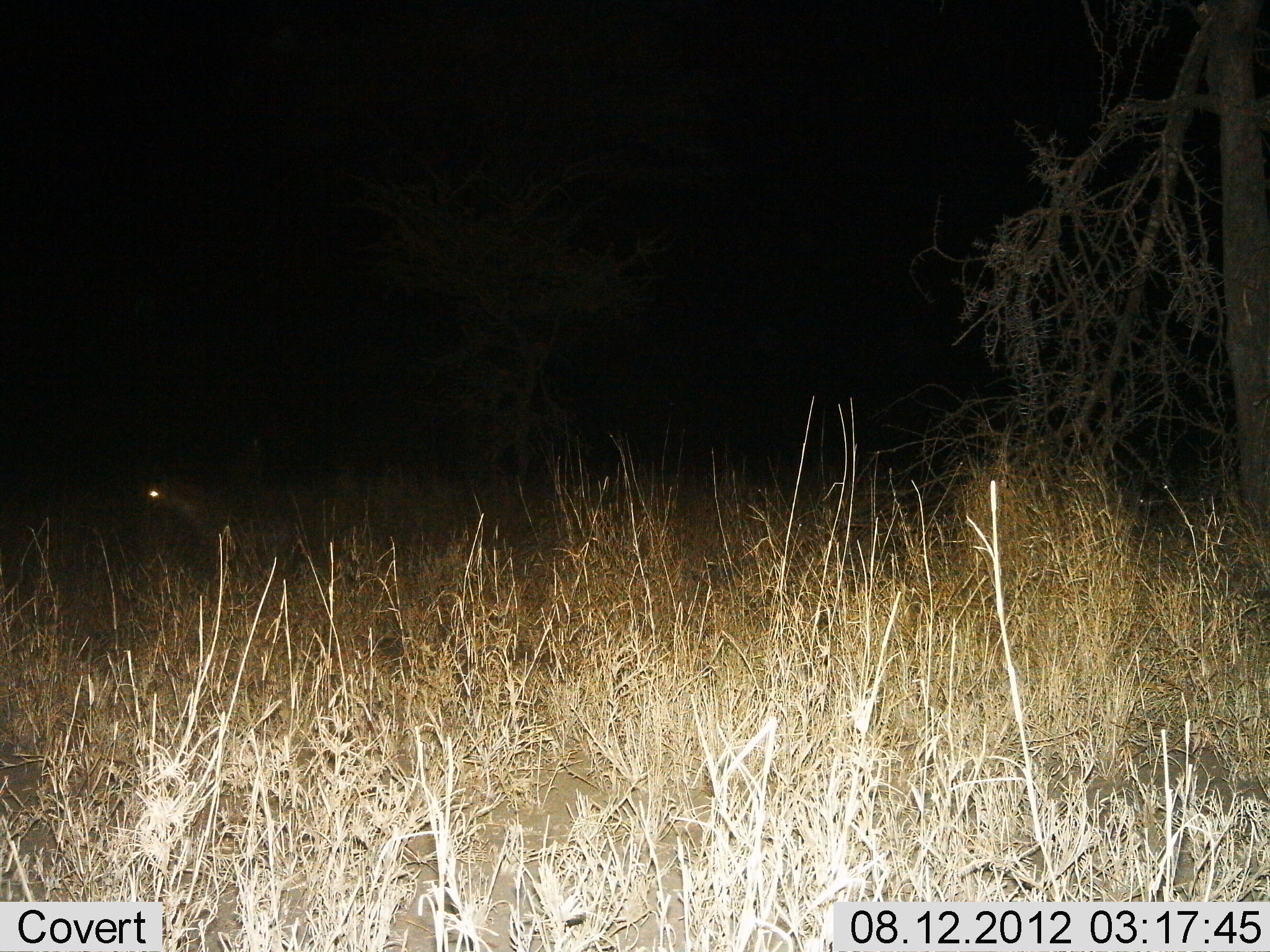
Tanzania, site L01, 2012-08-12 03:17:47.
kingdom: Animalia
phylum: Chordata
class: Mammalia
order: Carnivora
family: Hyaenidae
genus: Crocuta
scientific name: Crocuta crocuta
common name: spotted hyena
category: hyenaspotted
Hyenaspotted (spotted hyena) (Crocuta crocuta), count 1. Behavior (volunteer vote fractions): standing 78%, resting 0%, moving 22%, interacting 0%. Young present (vote fraction): 0%. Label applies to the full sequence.